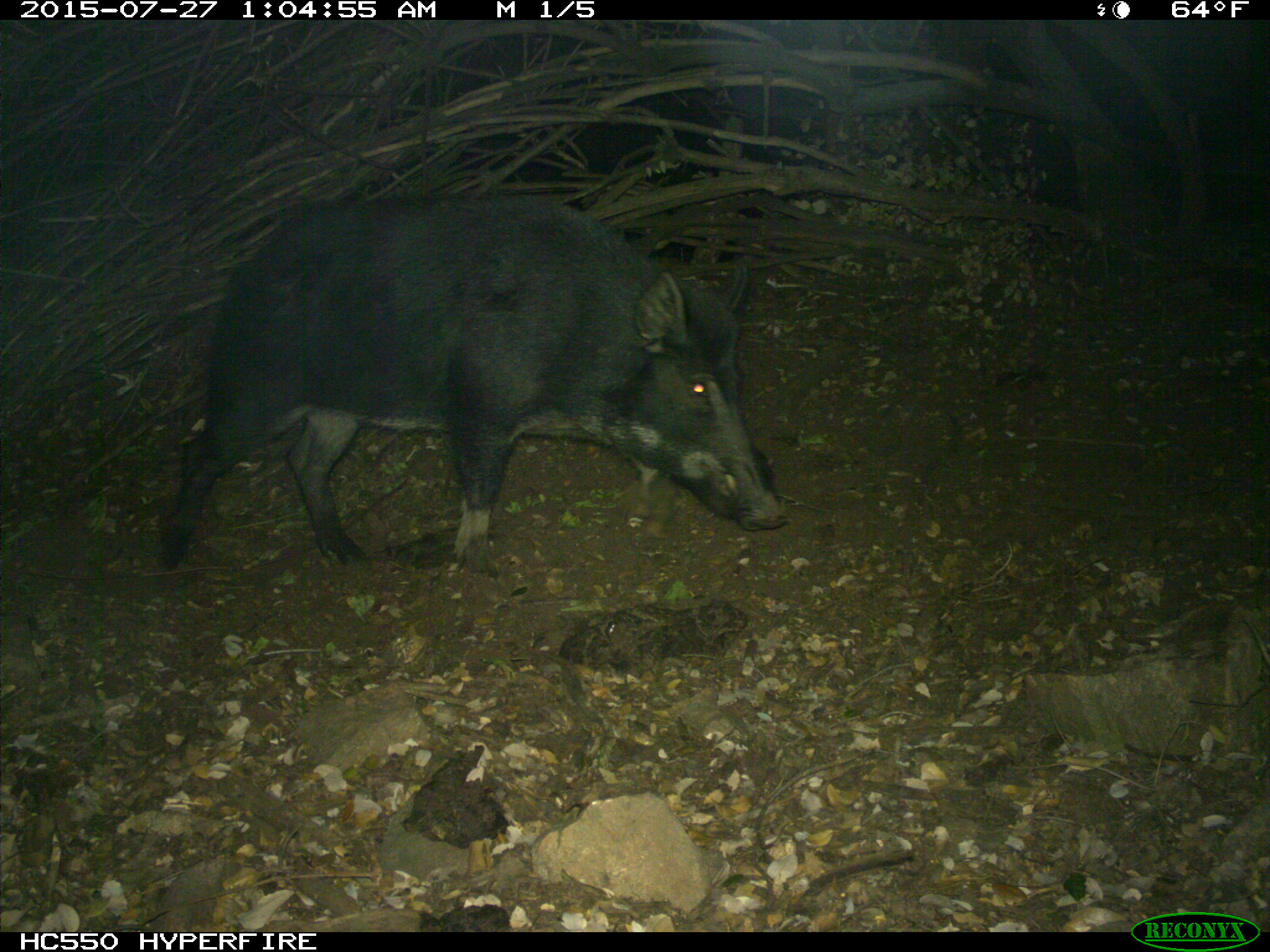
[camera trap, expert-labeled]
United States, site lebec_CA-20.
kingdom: Animalia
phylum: Chordata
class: Mammalia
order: Artiodactyla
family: Suidae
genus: Sus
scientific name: Sus scrofa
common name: wild boar